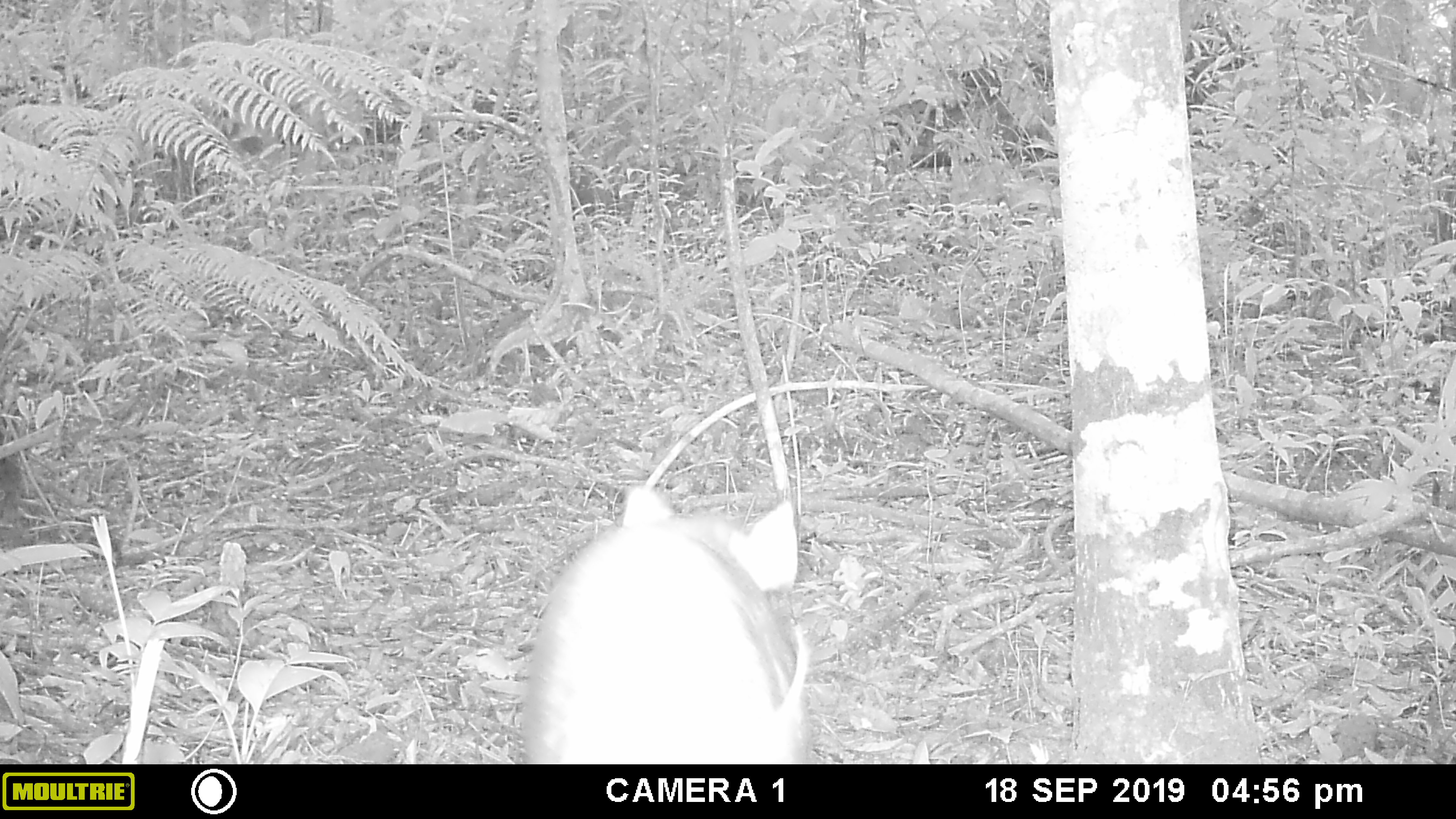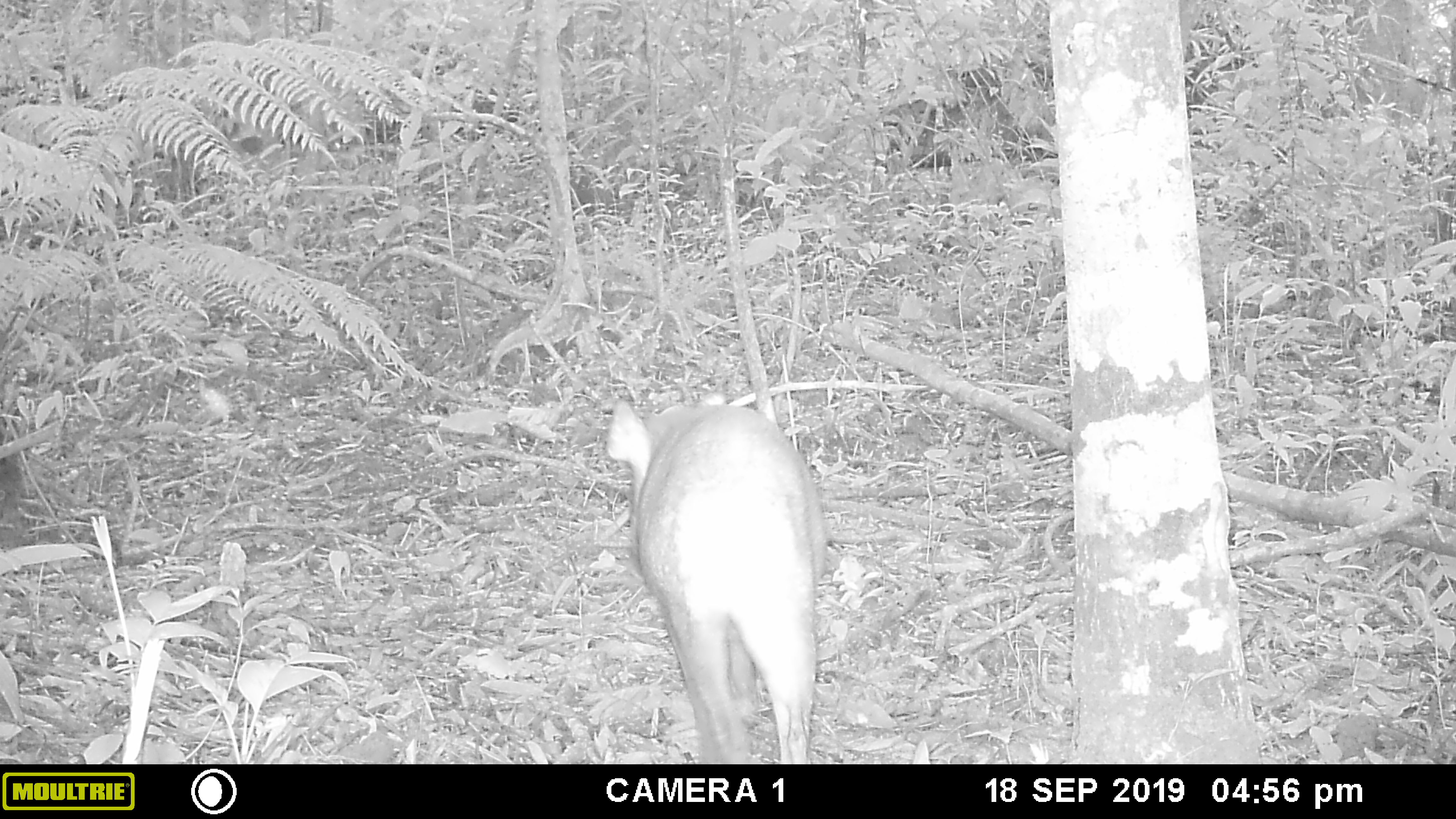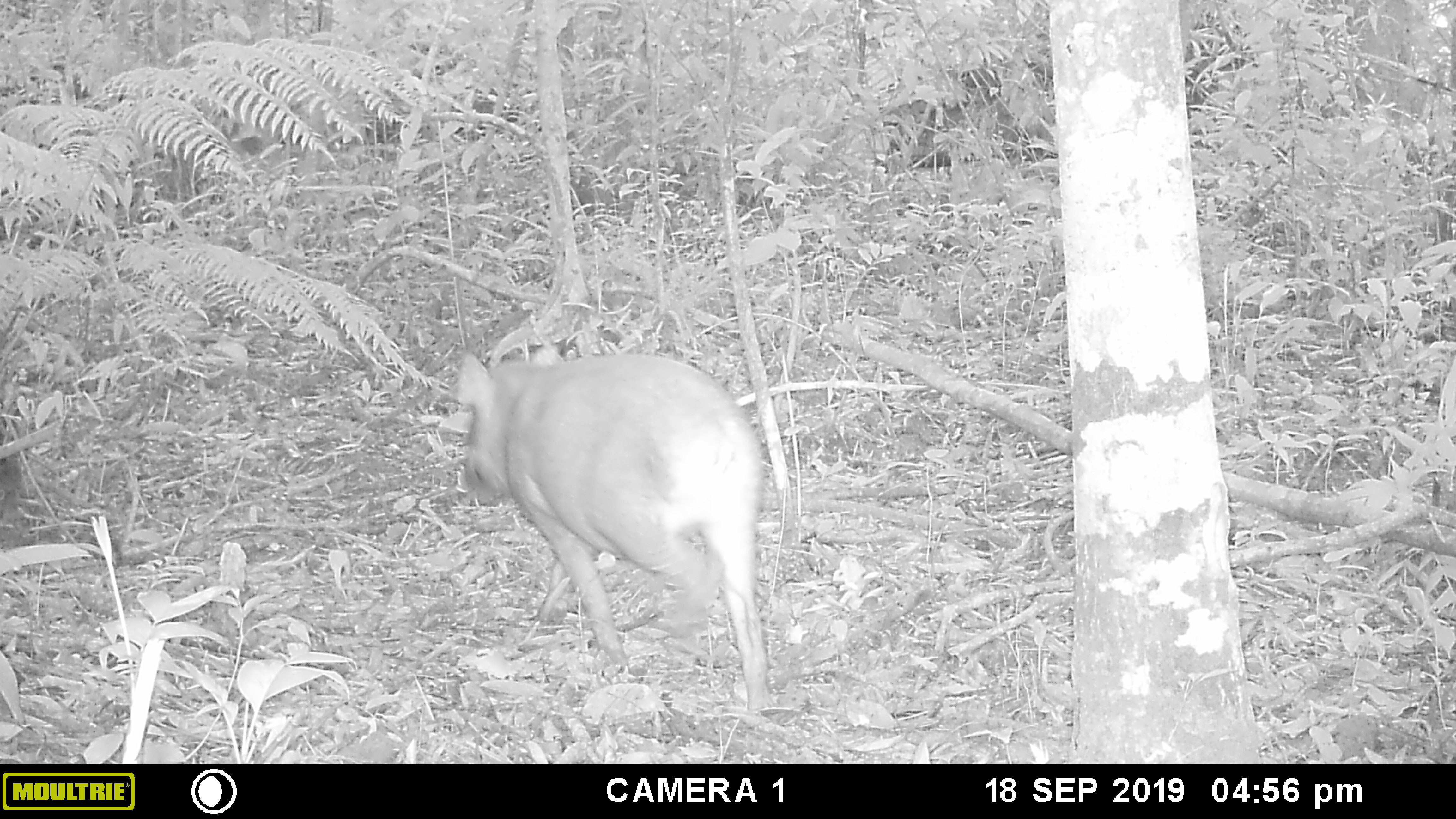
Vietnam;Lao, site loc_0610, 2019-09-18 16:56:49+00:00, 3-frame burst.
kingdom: Animalia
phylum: Chordata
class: Mammalia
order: Artiodactyla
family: Suidae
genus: Sus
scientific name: Sus scrofa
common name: eurasian wild pig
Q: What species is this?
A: Eurasian wild pig (Sus scrofa).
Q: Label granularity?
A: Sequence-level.